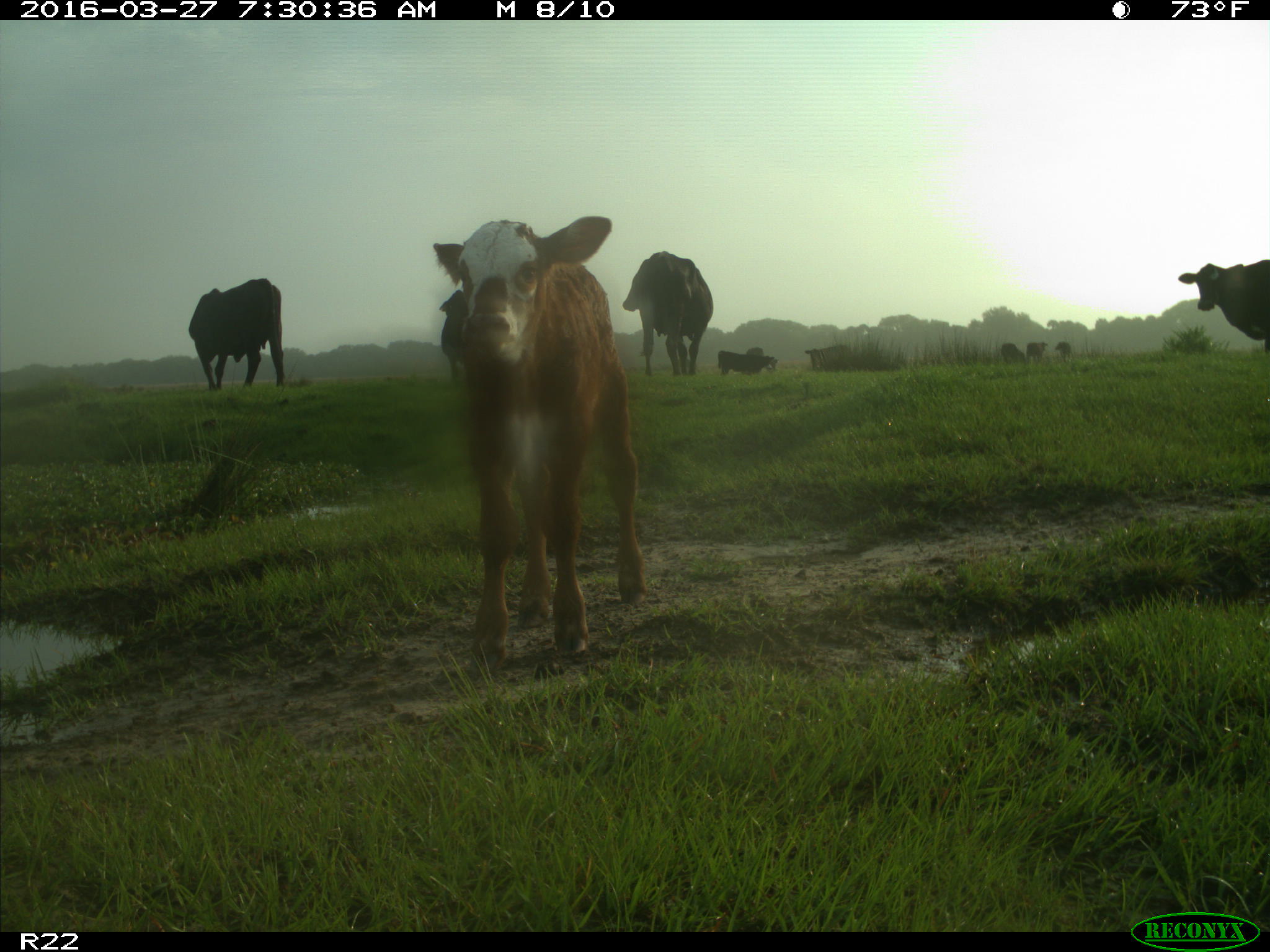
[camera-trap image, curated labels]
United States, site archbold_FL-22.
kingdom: Animalia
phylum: Chordata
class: Mammalia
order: Artiodactyla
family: Bovidae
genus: Bos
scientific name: Bos taurus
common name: domestic cow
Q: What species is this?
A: Bos taurus (domestic cow).